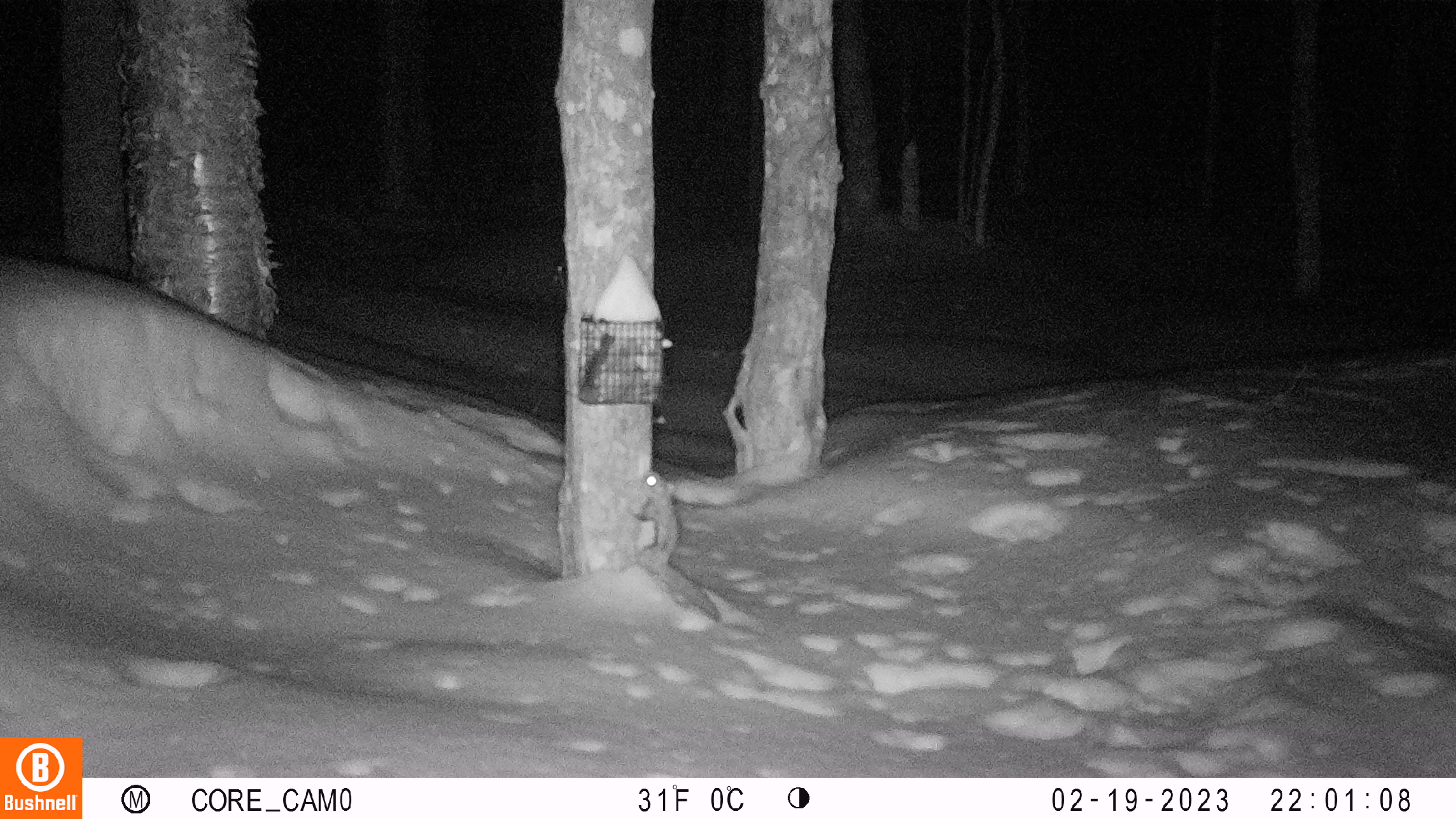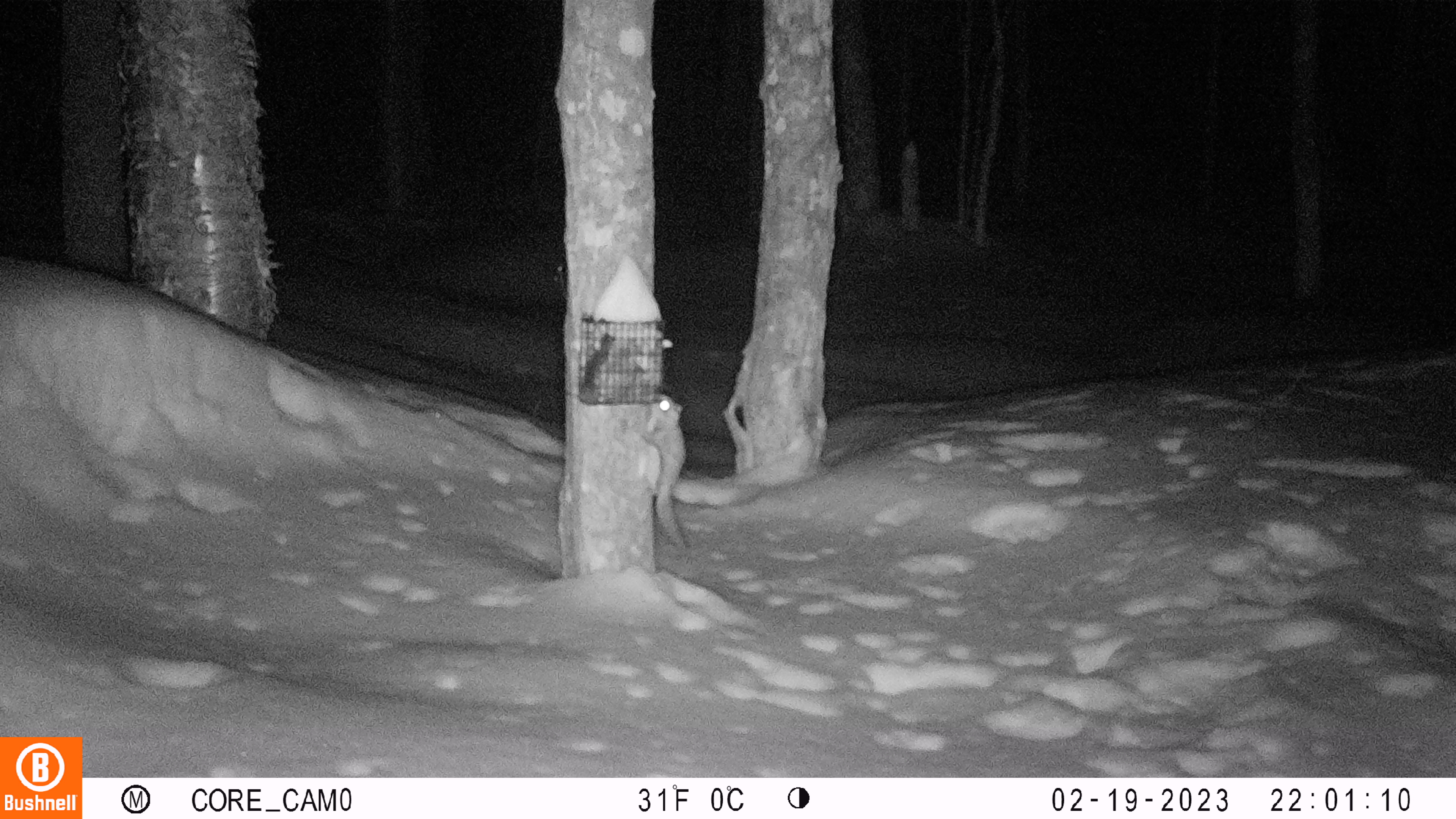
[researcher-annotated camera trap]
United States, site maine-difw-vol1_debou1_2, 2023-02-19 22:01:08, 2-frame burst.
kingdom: Animalia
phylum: Chordata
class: Mammalia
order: Rodentia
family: Sciuridae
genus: Glaucomys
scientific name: Glaucomys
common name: flying squirrel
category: flying squirrel sp.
Flying squirrel sp. (flying squirrel) (Glaucomys).